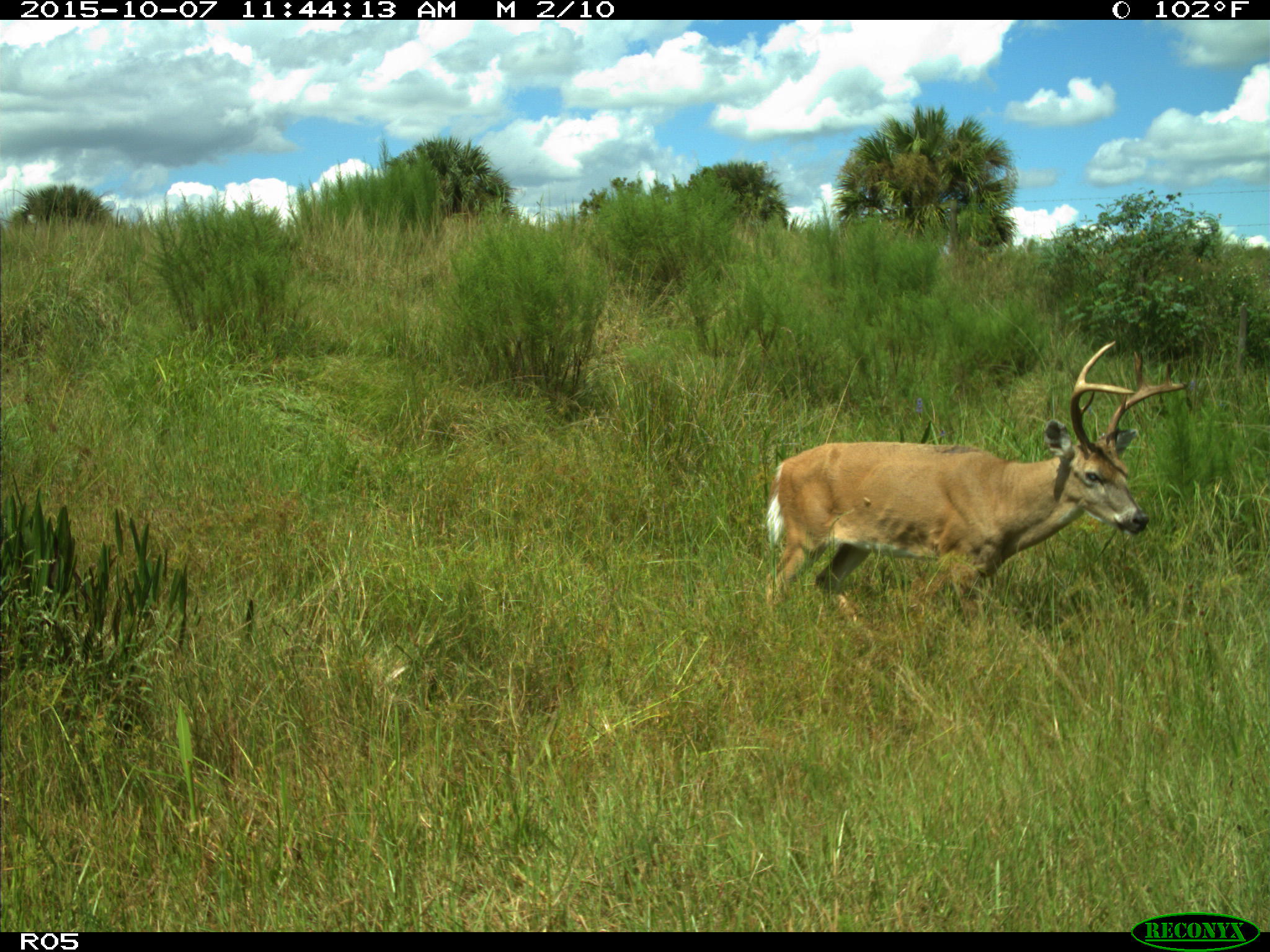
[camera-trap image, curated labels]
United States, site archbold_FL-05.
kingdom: Animalia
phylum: Chordata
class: Mammalia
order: Artiodactyla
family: Cervidae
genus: Odocoileus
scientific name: Odocoileus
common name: deer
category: unidentified deer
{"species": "unidentified deer (deer) (Odocoileus)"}